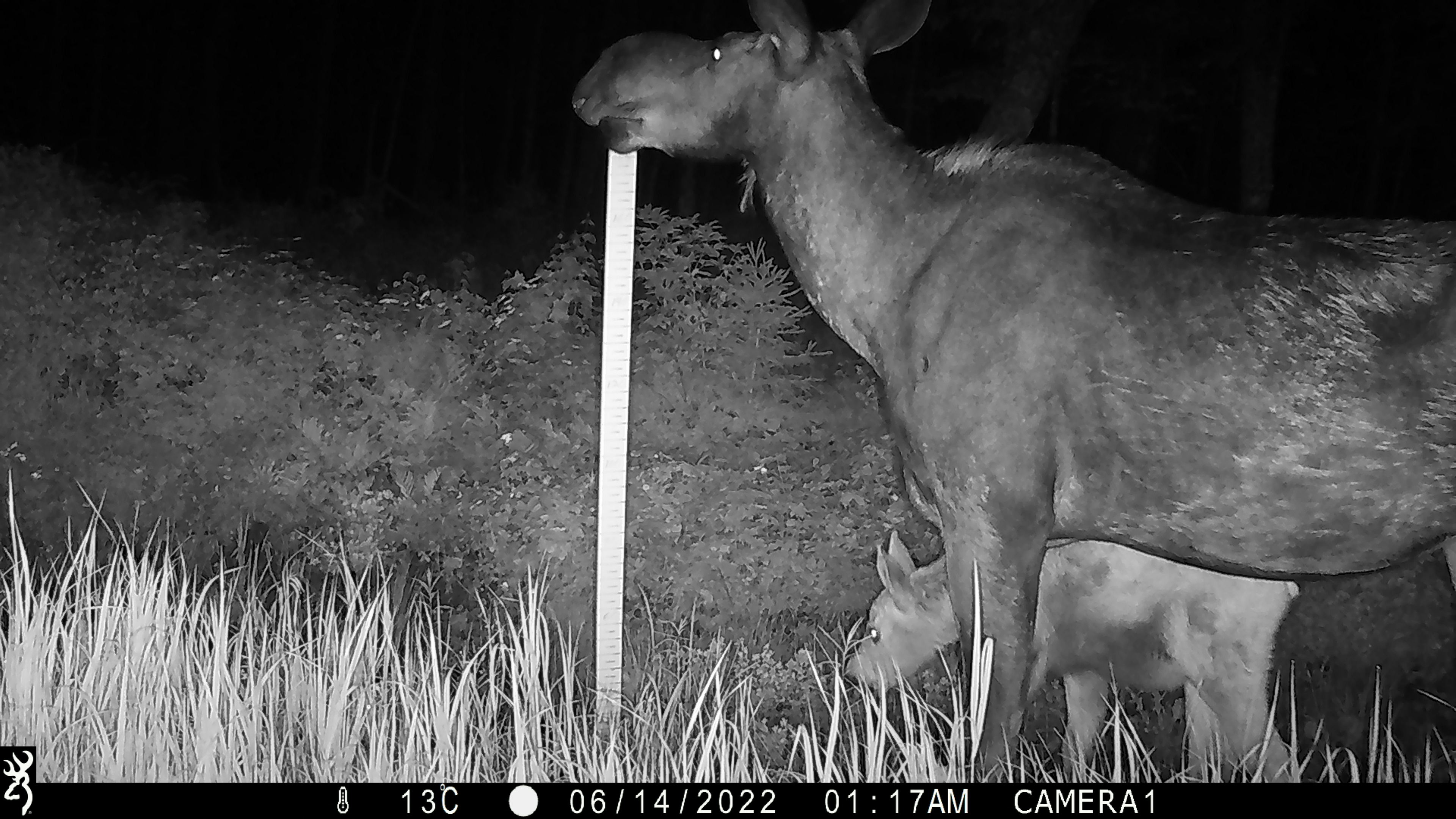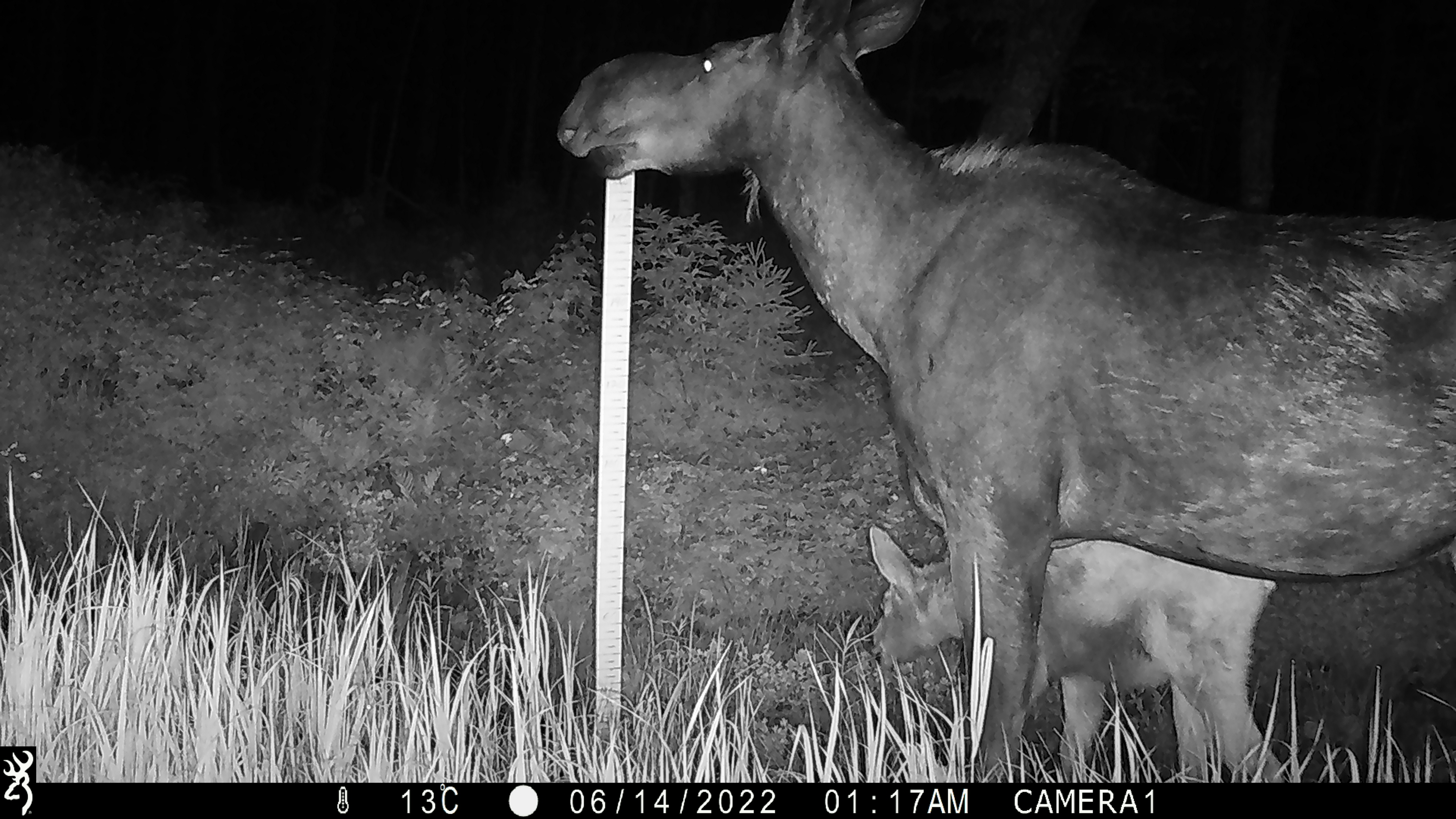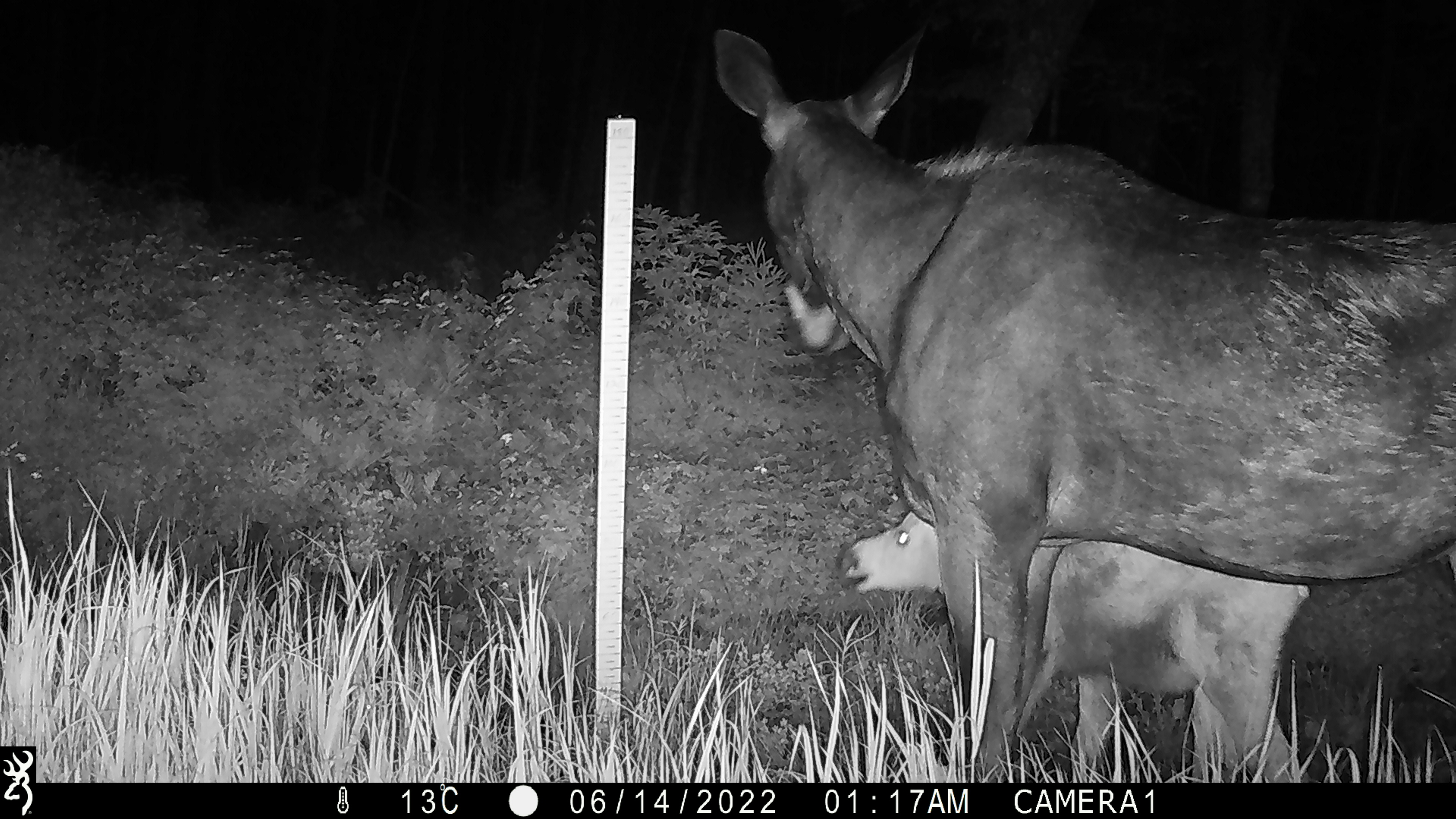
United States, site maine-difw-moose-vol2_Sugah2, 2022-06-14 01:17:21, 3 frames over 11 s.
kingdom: Animalia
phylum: Chordata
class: Mammalia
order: Artiodactyla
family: Cervidae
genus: Alces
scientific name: Alces alces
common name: moose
Moose (Alces alces).